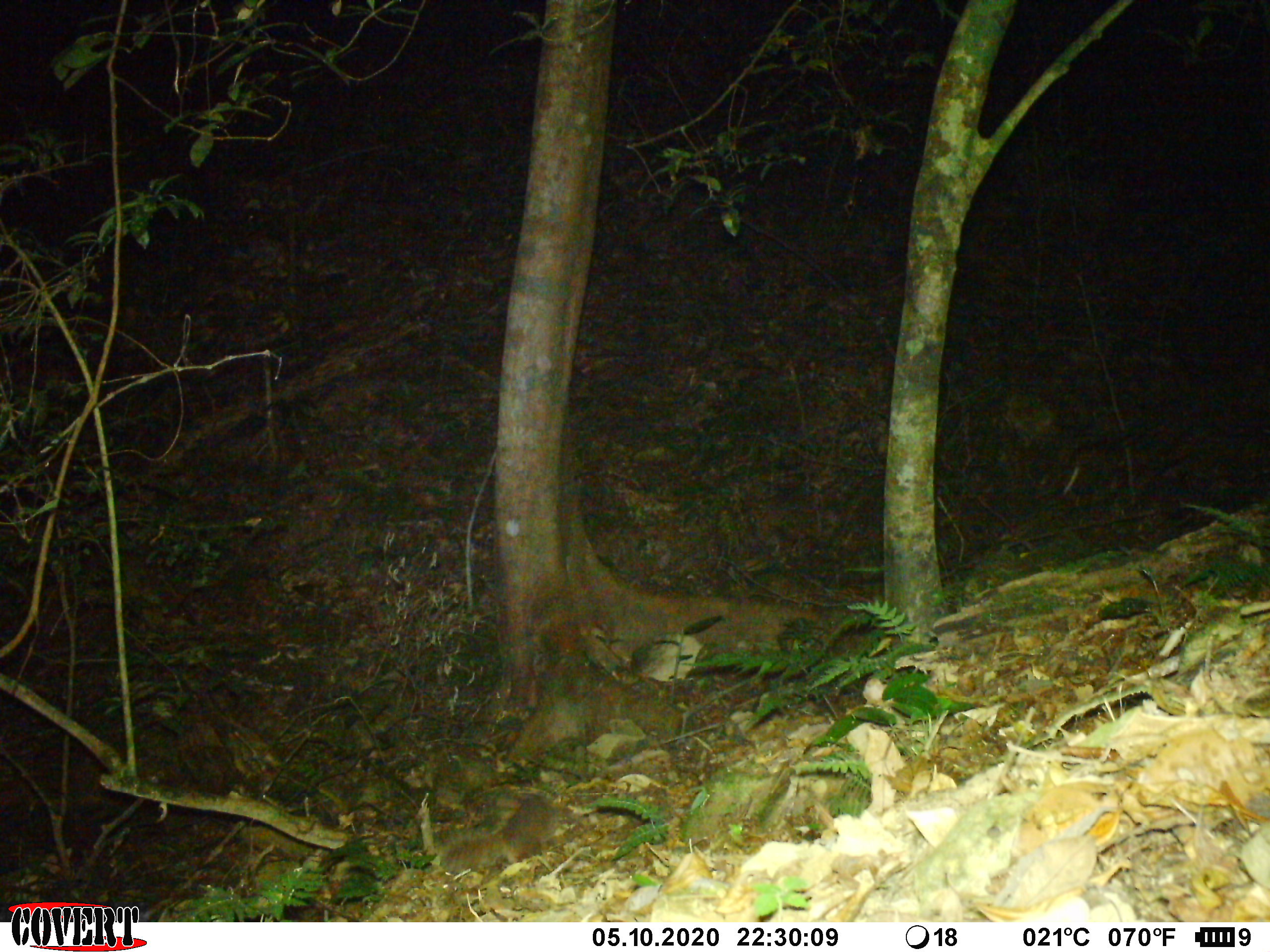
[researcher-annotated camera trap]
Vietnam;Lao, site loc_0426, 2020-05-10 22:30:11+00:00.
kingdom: Animalia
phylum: Chordata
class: Mammalia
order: Carnivora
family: Mustelidae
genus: Melogale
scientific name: Melogale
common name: ferret badger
Ferret badger (Melogale). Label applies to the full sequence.